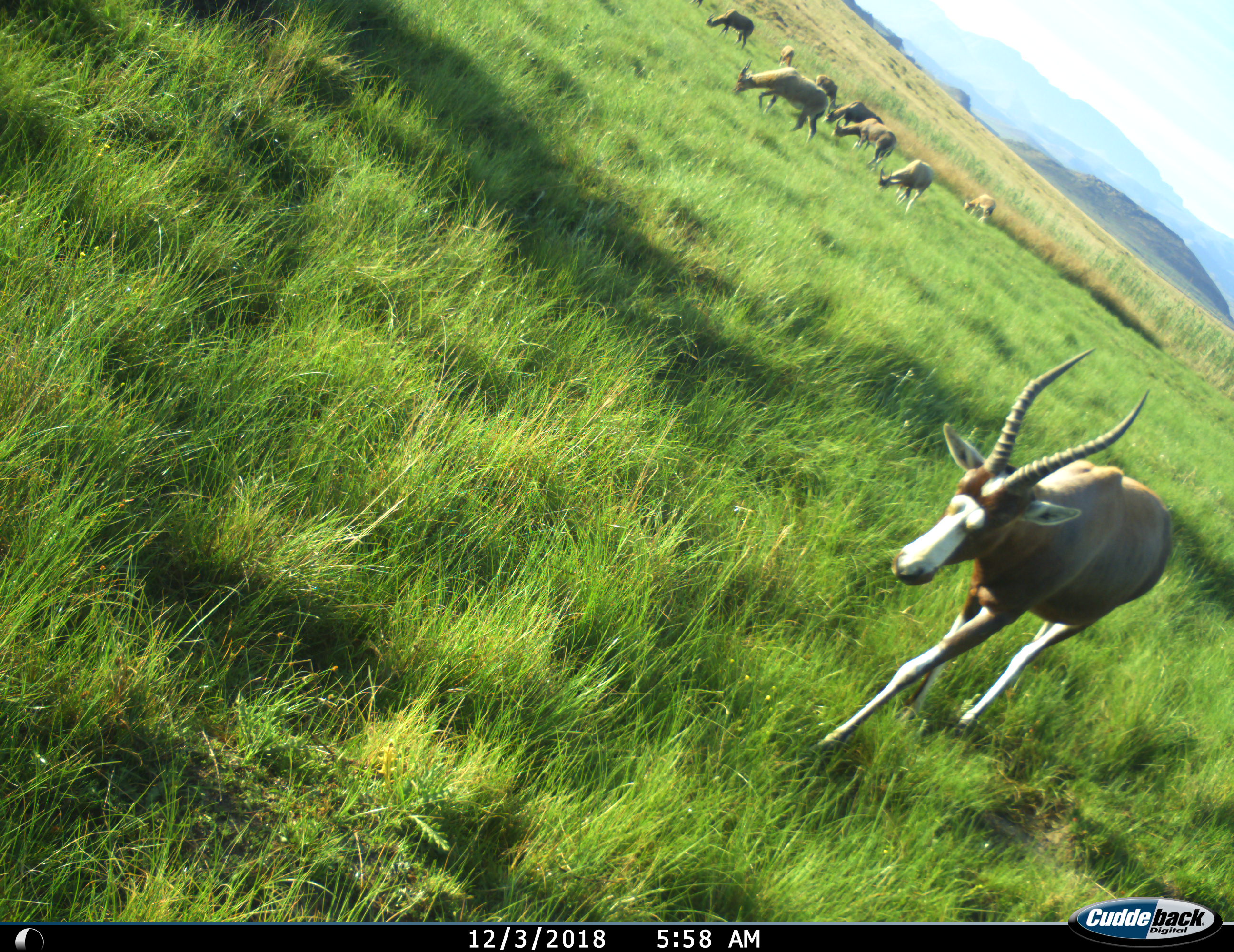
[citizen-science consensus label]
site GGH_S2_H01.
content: unidentified animal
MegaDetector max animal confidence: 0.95